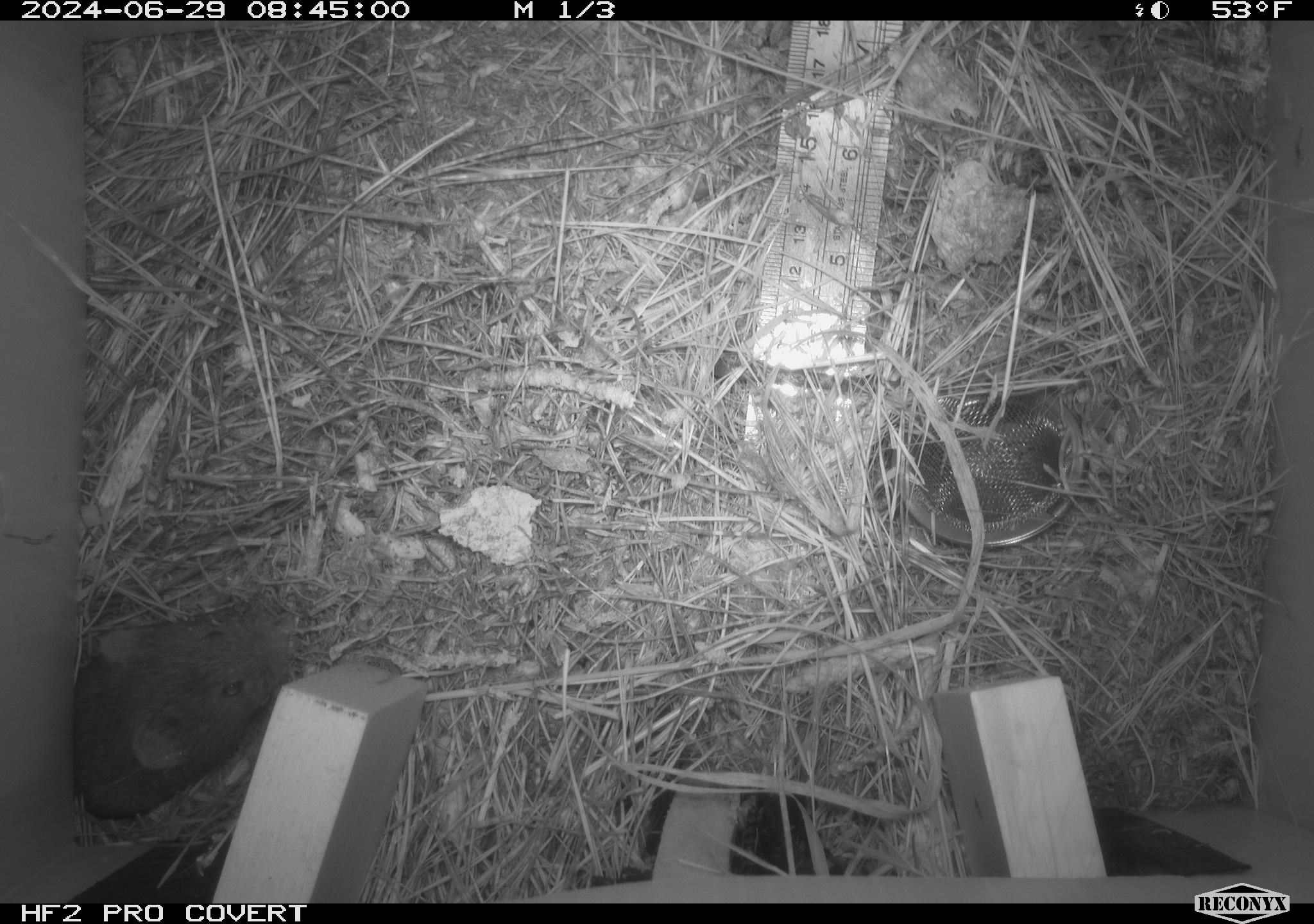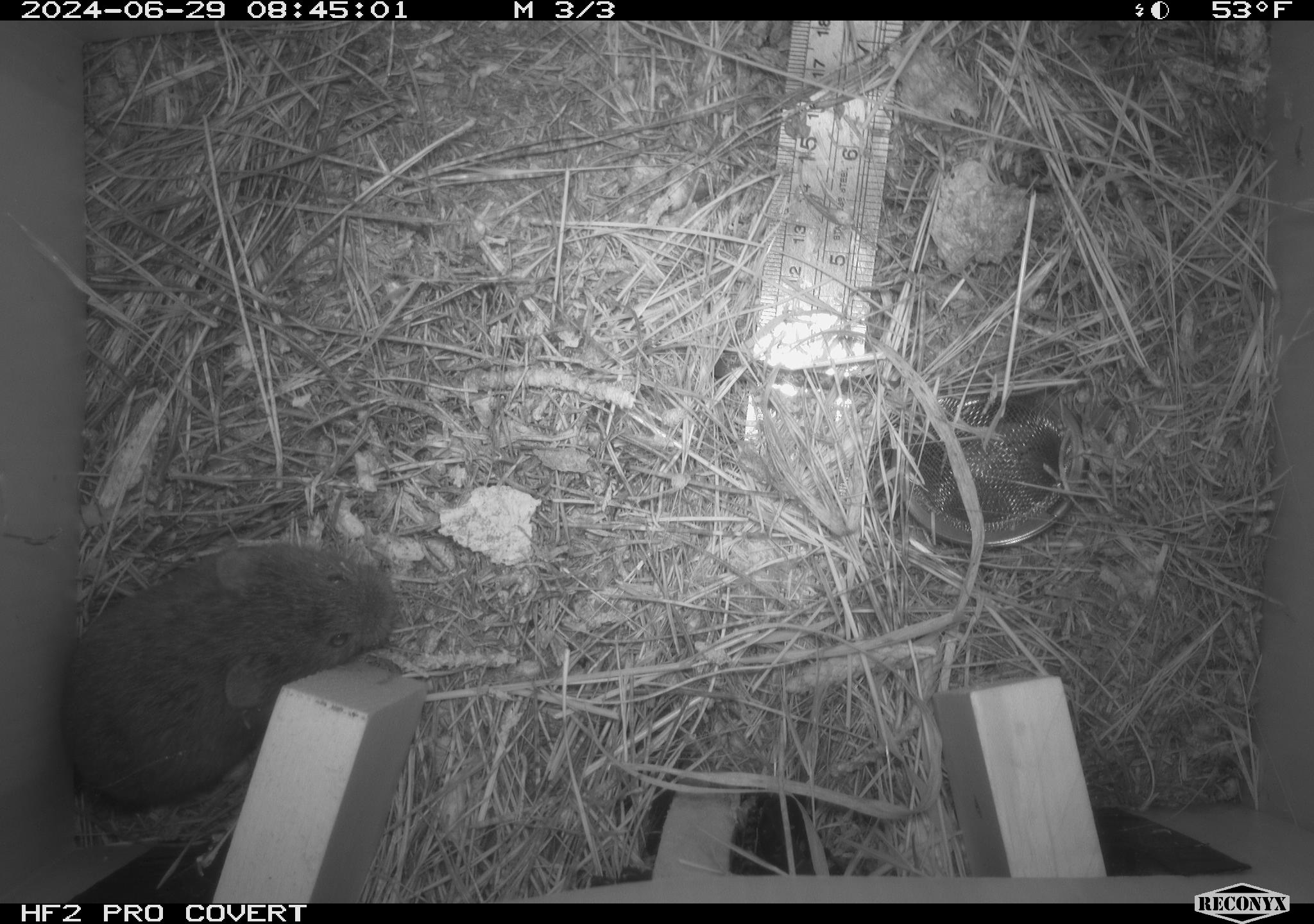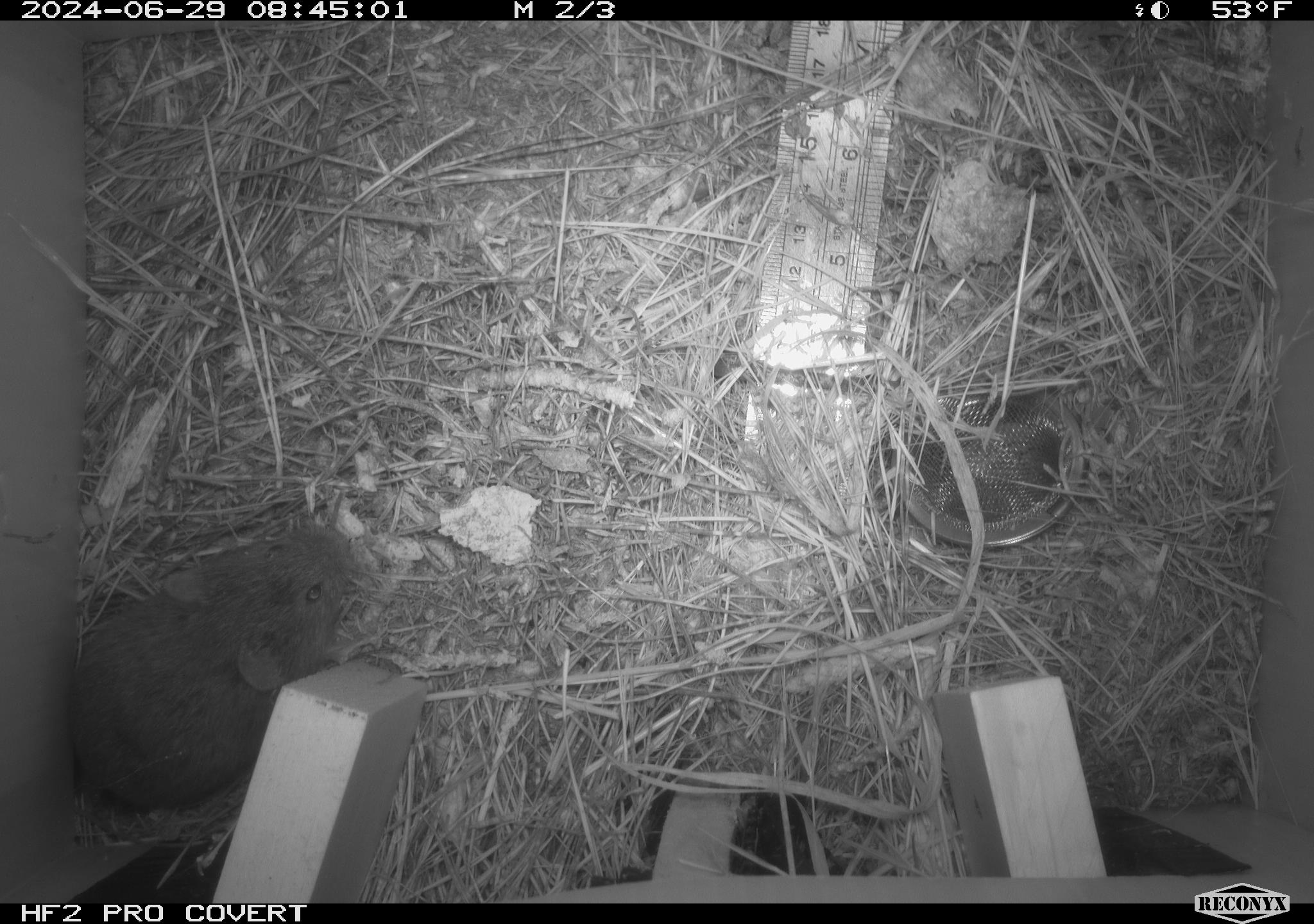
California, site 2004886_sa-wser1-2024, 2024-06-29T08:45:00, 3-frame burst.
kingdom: Animalia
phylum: Chordata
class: Mammalia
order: Rodentia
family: Cricetidae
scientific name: Arvicolinae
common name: voles, lemmings, and muskrats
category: arvicolinae subfamily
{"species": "arvicolinae subfamily (voles, lemmings, and muskrats) (Arvicolinae)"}